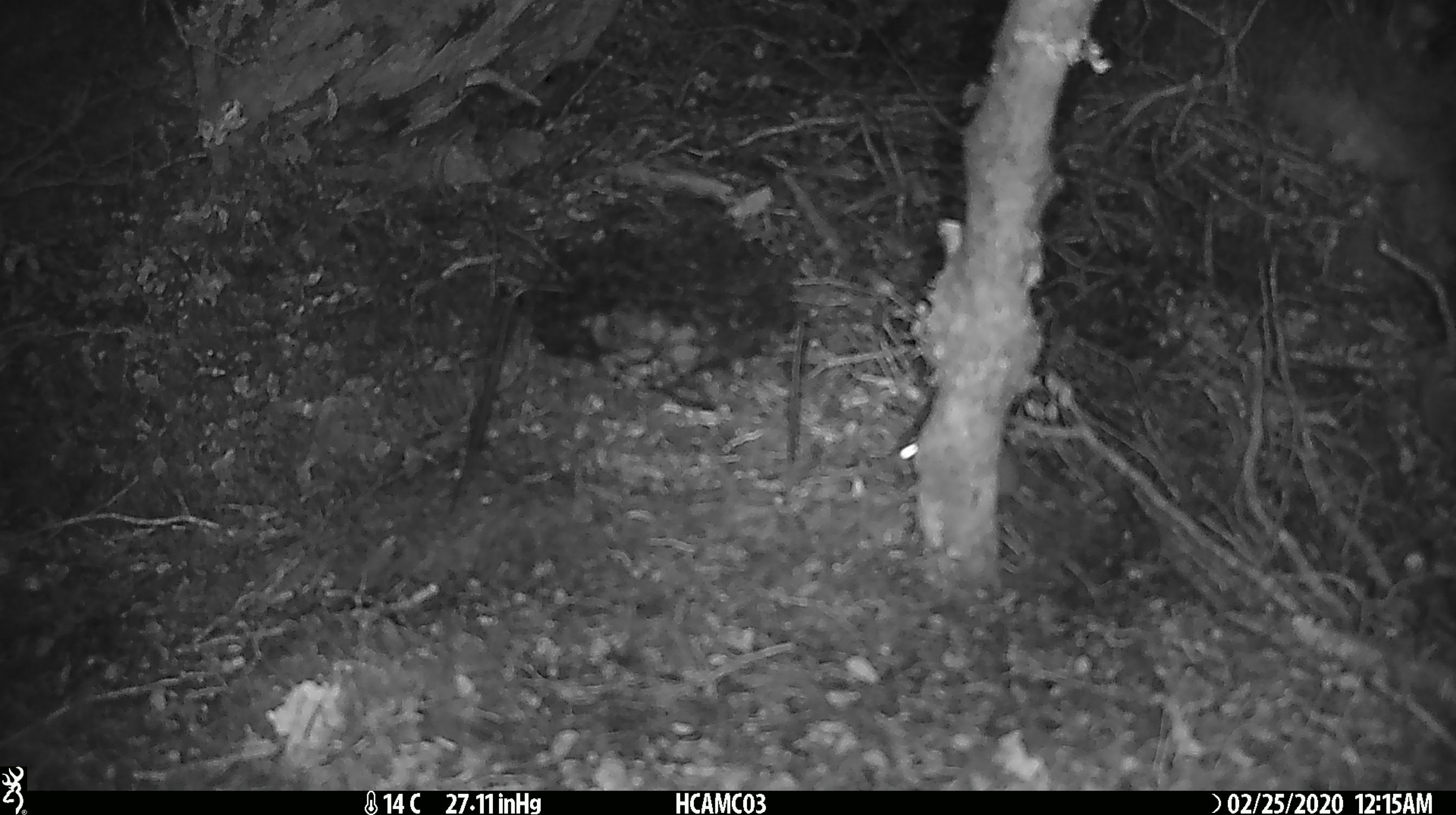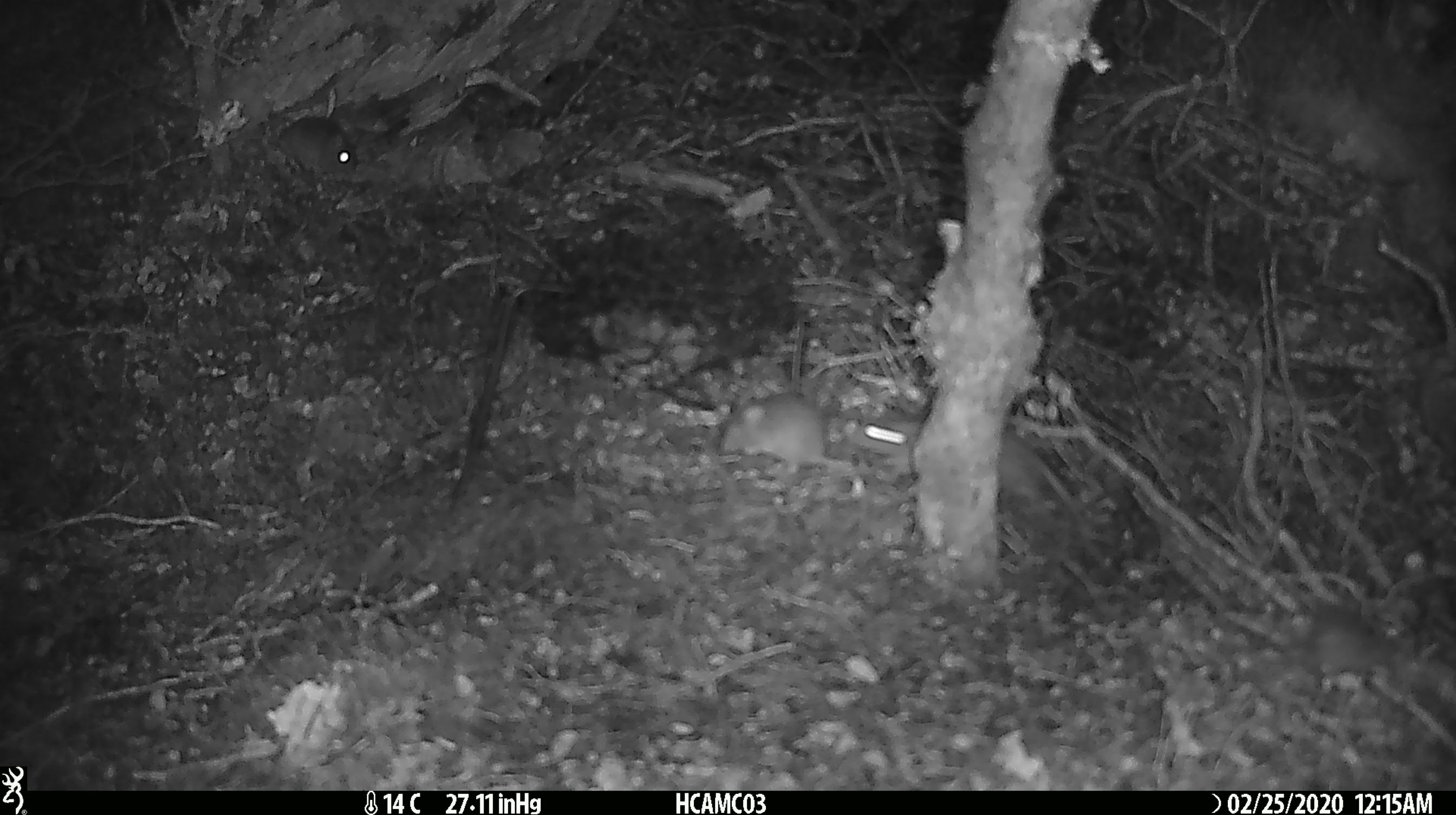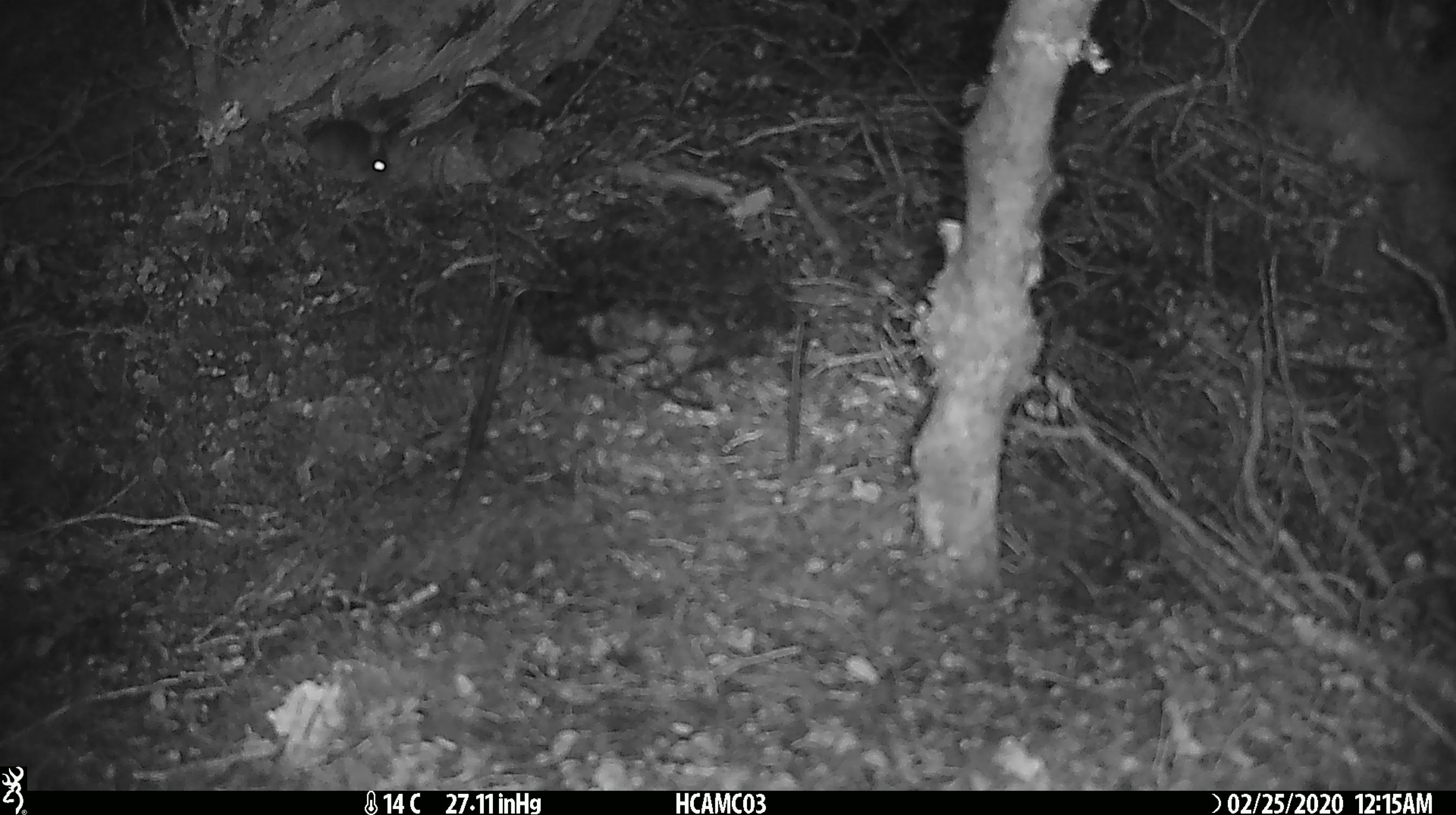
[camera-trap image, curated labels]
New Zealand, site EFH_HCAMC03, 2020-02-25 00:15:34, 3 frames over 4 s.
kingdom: Animalia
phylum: Chordata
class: Mammalia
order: Rodentia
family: Muridae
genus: Mus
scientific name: Mus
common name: mouse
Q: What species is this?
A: Mouse (Mus).